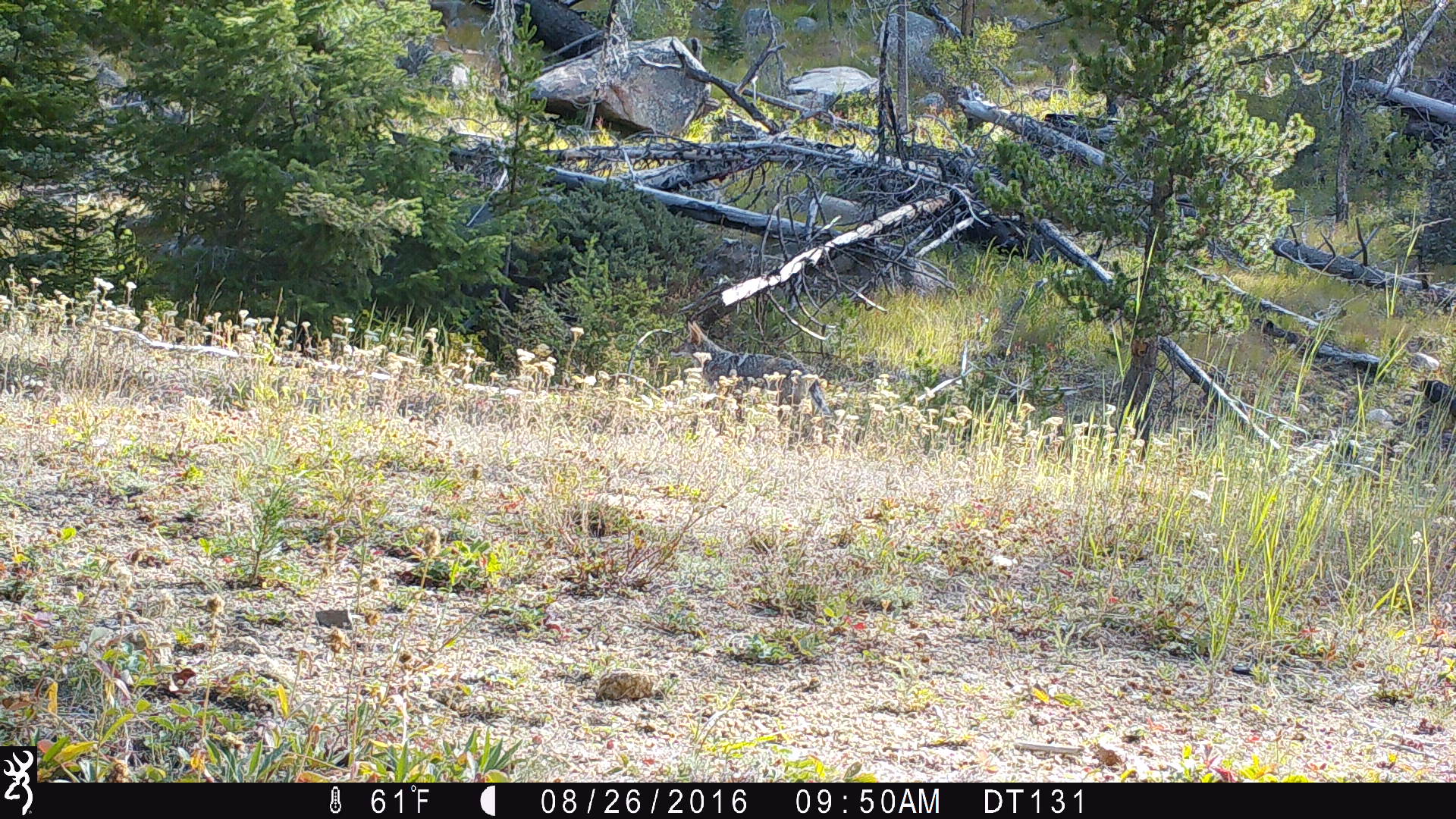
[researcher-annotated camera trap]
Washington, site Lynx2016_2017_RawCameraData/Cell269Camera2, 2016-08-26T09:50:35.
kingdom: Animalia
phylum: Chordata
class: Mammalia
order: Carnivora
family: Canidae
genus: Canis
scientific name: Canis latrans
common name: coyote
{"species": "Canis latrans (coyote)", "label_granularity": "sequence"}